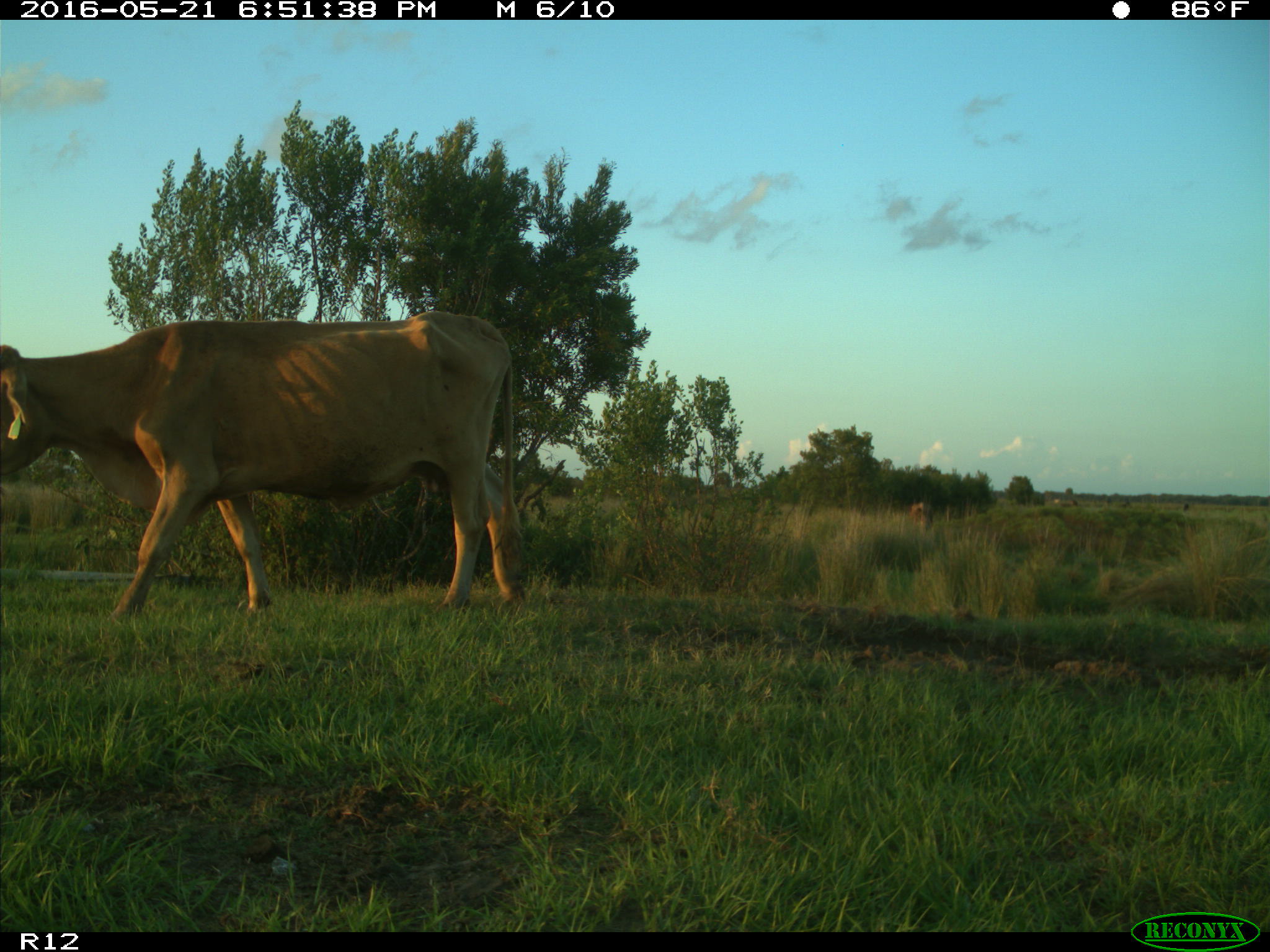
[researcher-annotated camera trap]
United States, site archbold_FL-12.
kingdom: Animalia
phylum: Chordata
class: Mammalia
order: Artiodactyla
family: Bovidae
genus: Bos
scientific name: Bos taurus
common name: domestic cow